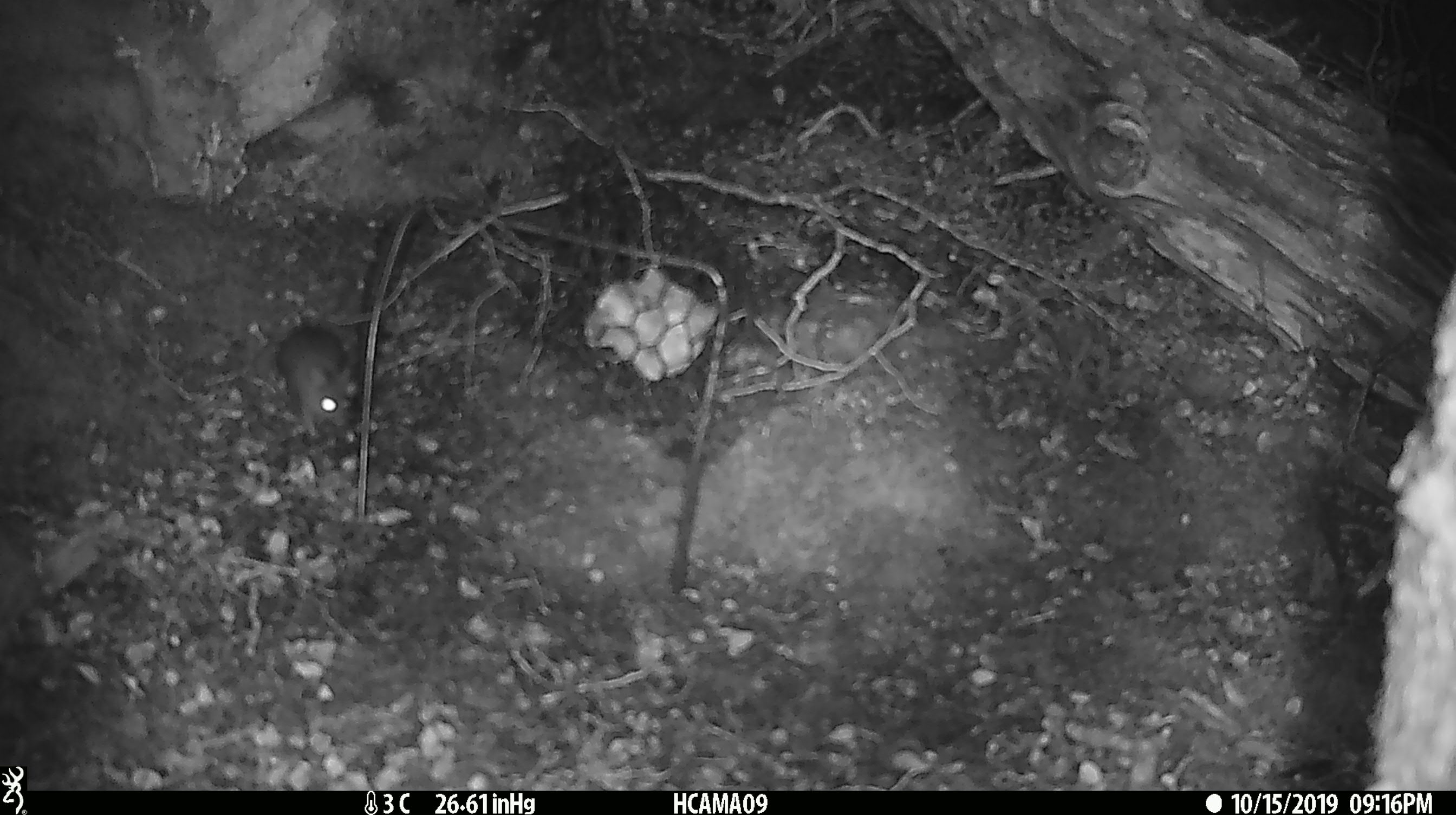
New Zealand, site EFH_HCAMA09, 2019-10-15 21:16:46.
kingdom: Animalia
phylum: Chordata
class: Mammalia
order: Rodentia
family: Muridae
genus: Mus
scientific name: Mus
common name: mouse